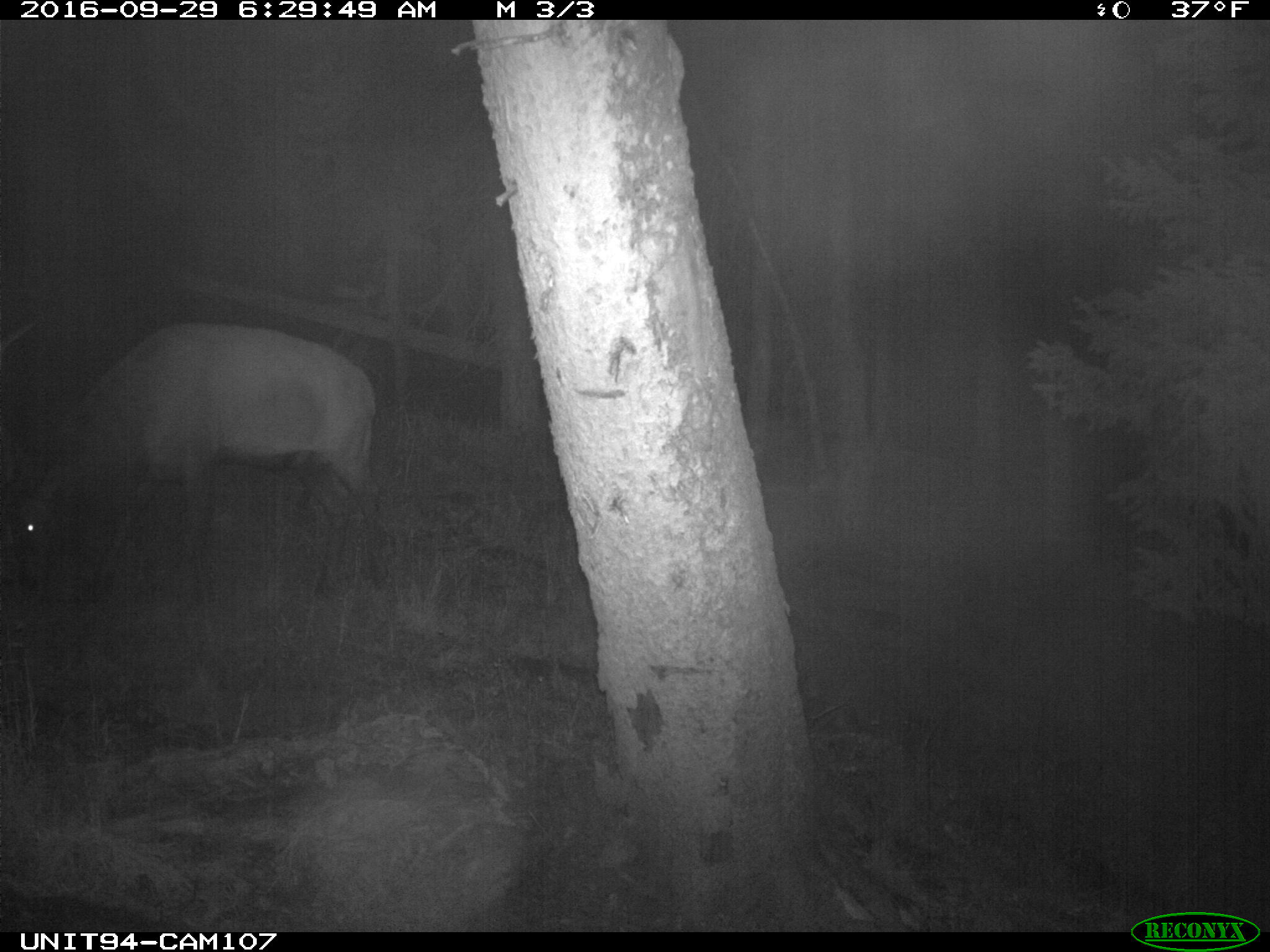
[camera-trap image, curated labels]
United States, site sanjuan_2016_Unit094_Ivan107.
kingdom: Animalia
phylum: Chordata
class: Mammalia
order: Artiodactyla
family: Cervidae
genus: Cervus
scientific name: Cervus elaphus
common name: red deer